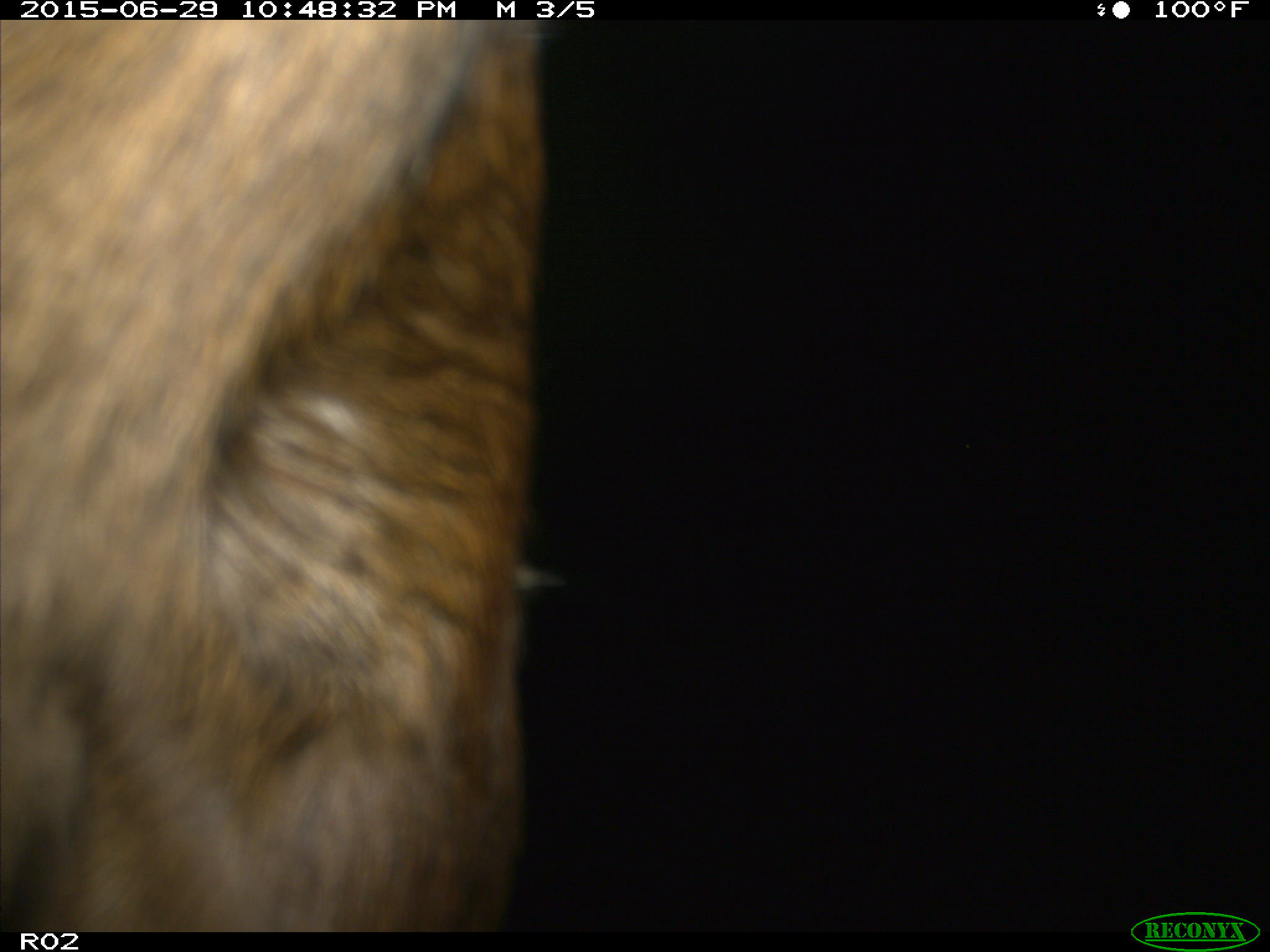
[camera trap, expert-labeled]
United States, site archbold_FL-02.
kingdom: Animalia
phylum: Chordata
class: Mammalia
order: Artiodactyla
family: Bovidae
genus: Bos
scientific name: Bos taurus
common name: domestic cow